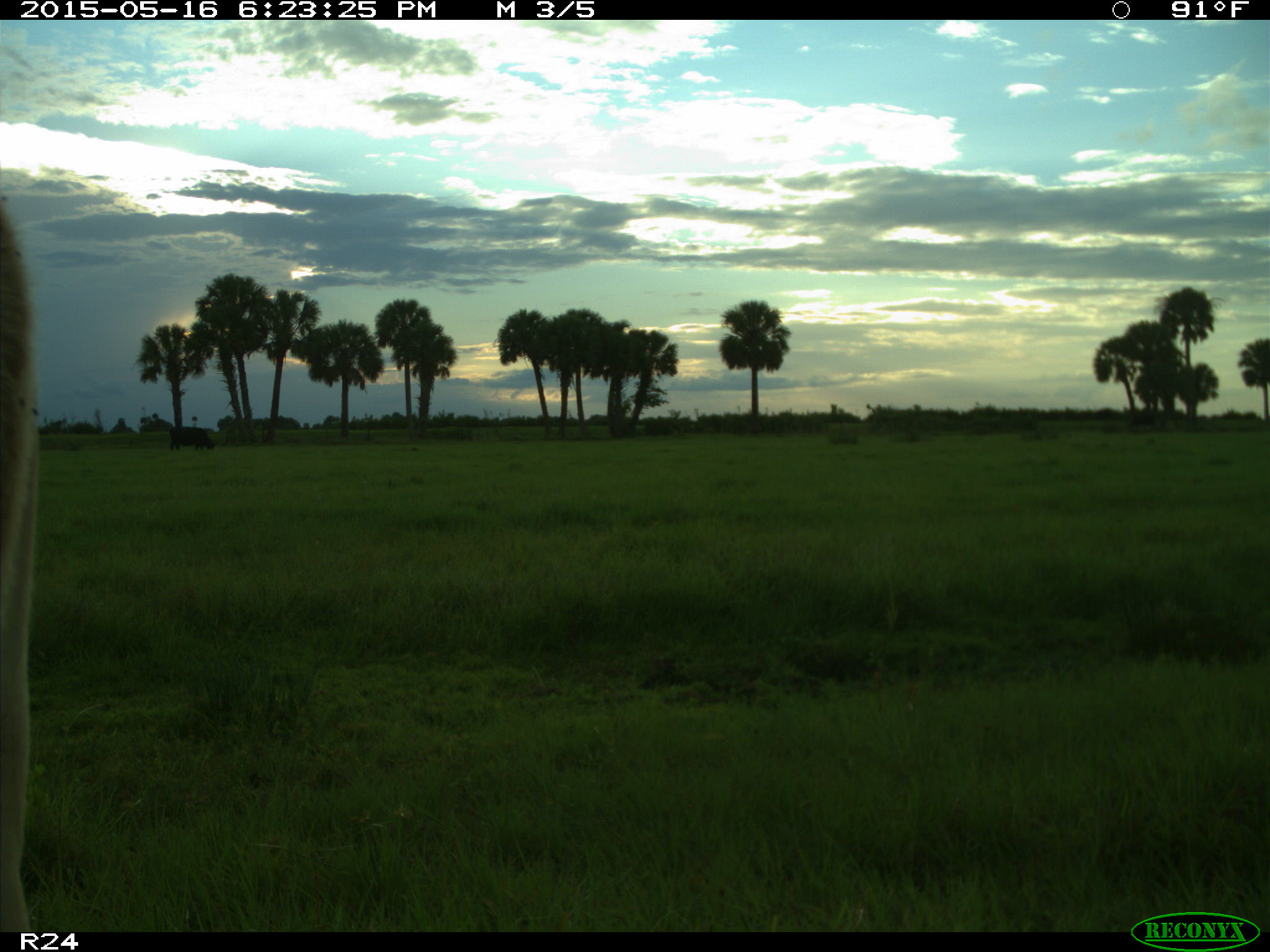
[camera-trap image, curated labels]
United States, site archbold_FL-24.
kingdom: Animalia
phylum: Chordata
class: Mammalia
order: Artiodactyla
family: Bovidae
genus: Bos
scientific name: Bos taurus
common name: domestic cow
Bos taurus (domestic cow).